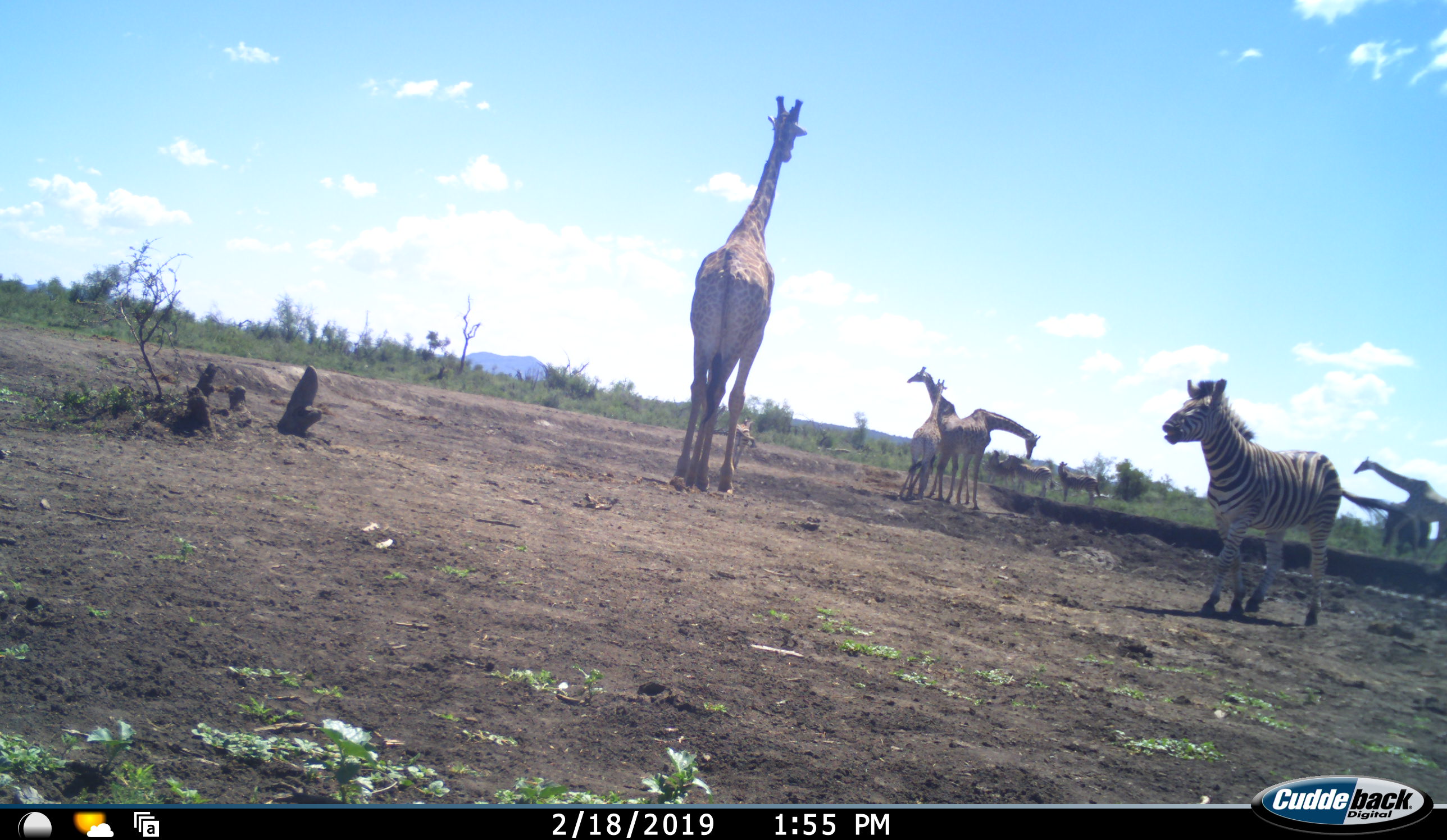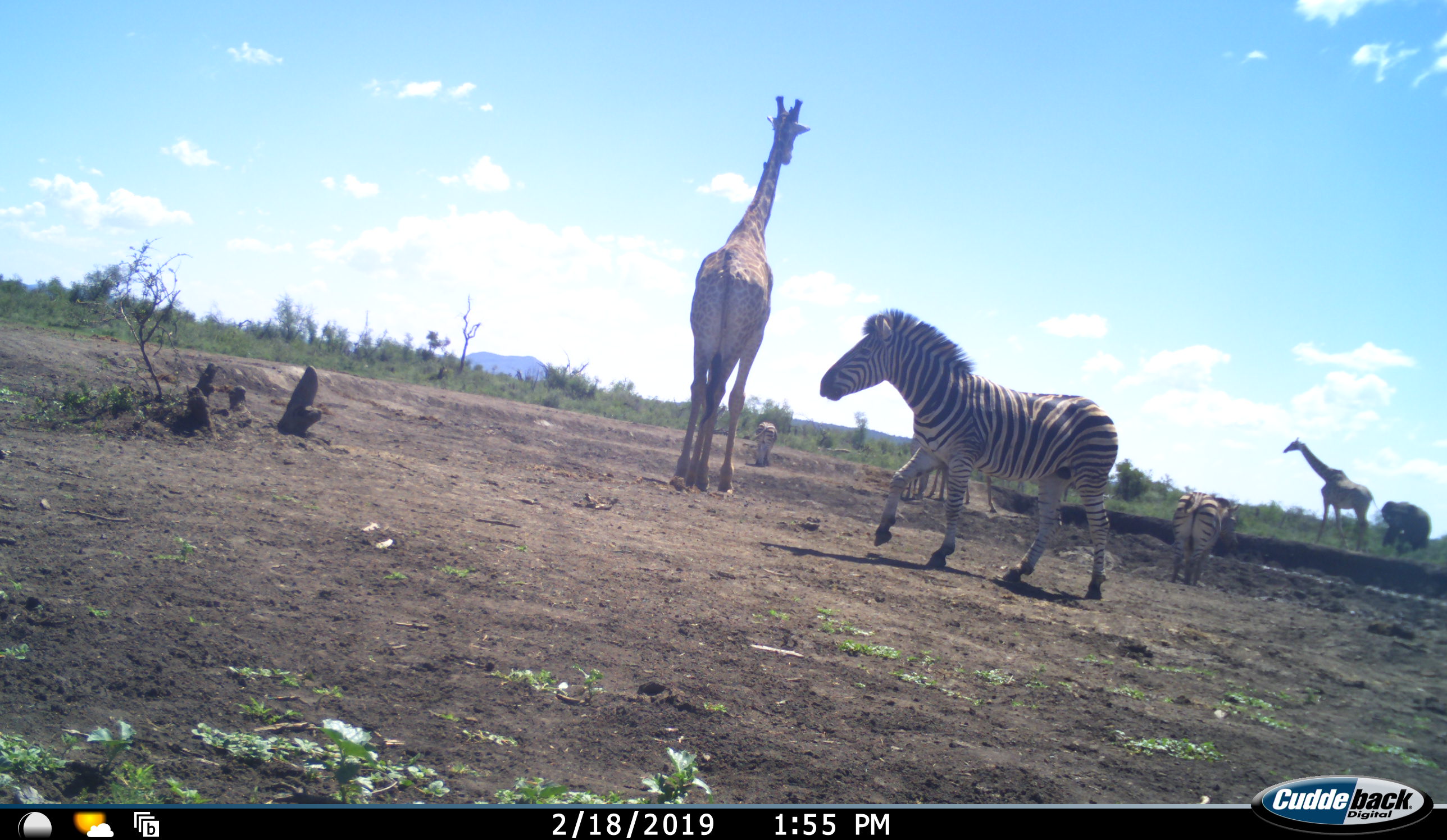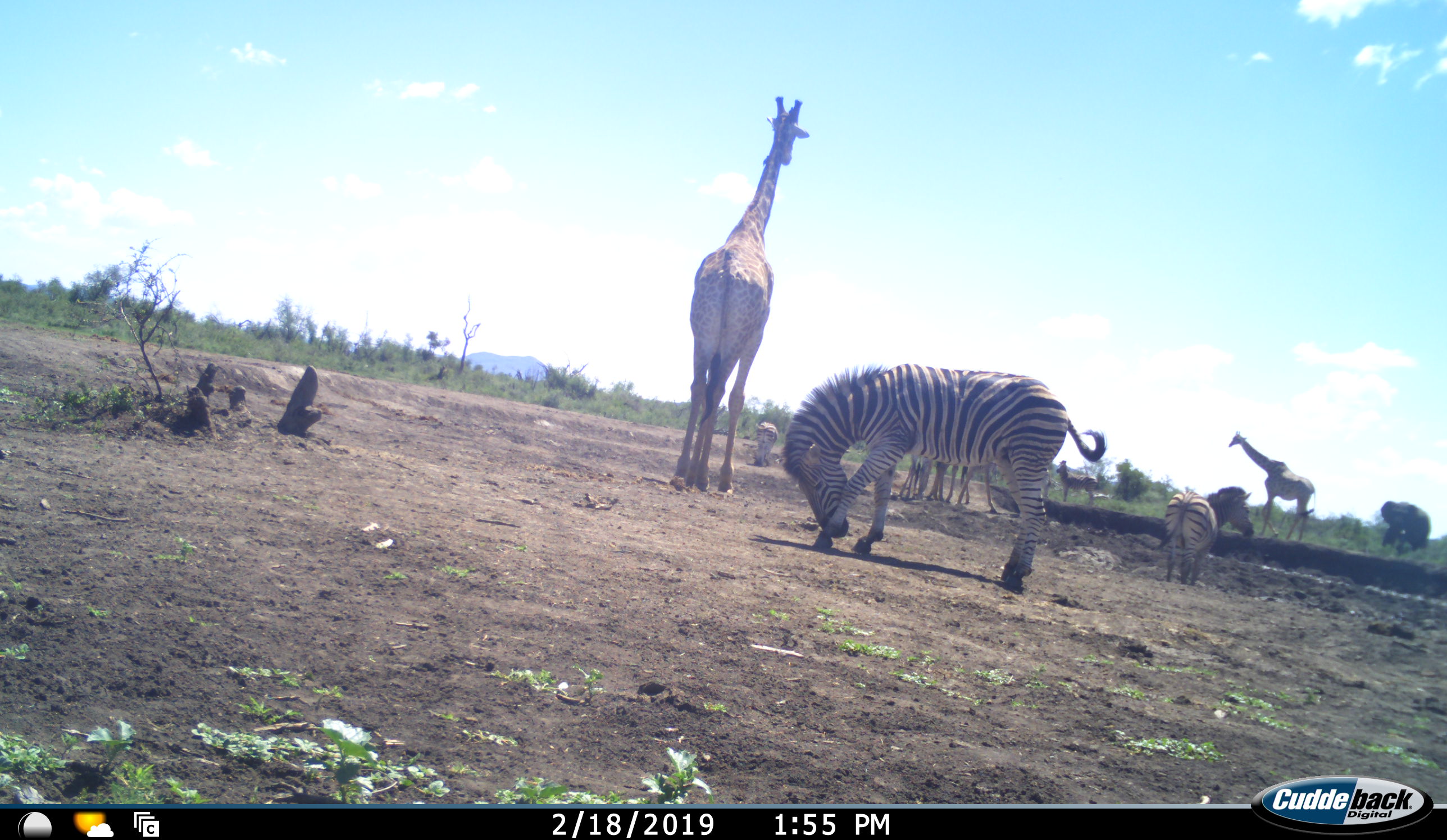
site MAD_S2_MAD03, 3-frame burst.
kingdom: Animalia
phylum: Chordata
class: Mammalia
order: Artiodactyla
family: Giraffidae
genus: Giraffa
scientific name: Giraffa camelopardalis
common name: giraffe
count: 5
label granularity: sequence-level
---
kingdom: Animalia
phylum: Chordata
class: Mammalia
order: Perissodactyla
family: Equidae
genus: Equus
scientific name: Equus quagga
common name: plains zebra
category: zebraplains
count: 5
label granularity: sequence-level